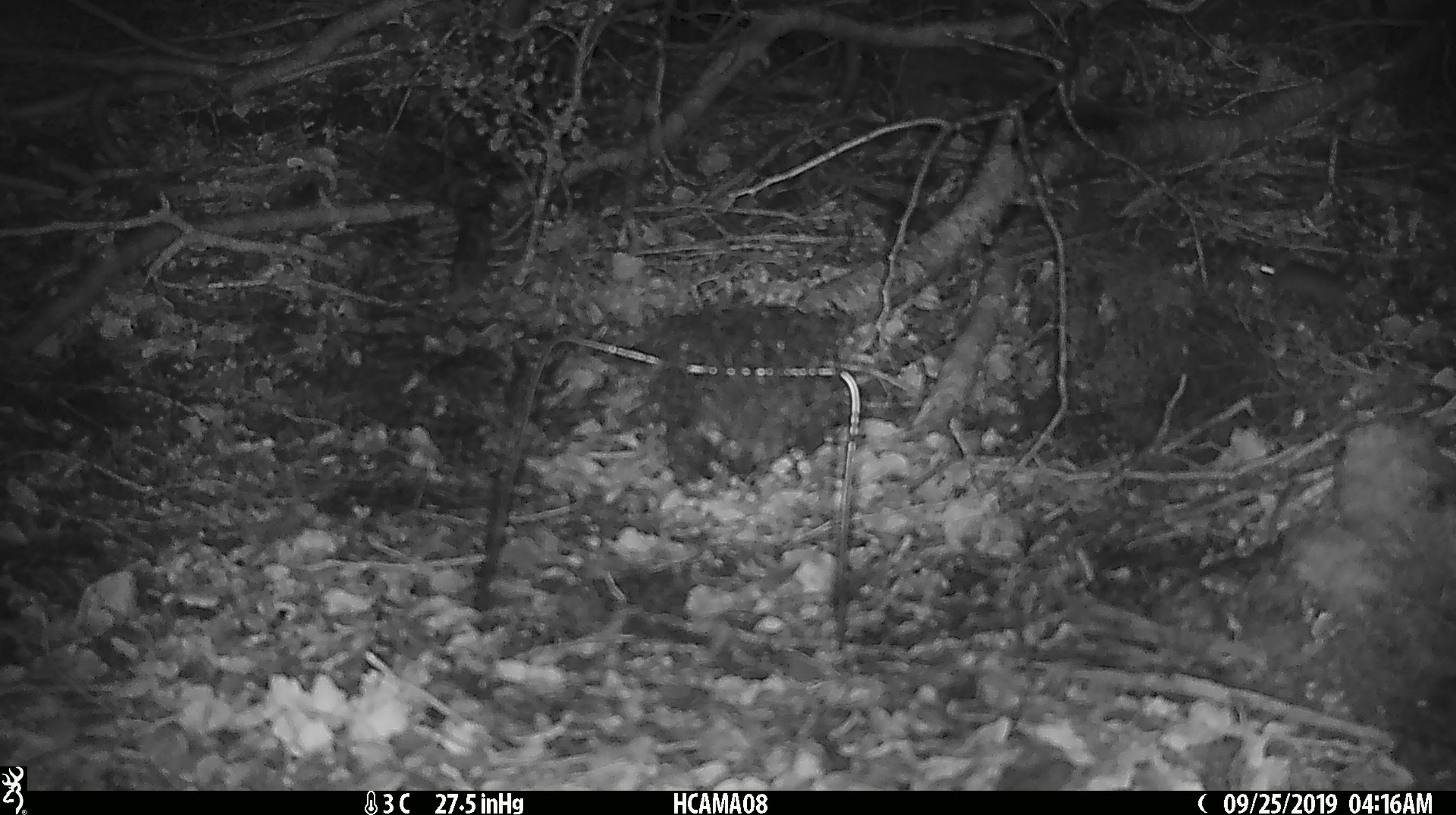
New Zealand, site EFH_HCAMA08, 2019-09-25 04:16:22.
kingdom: Animalia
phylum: Chordata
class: Mammalia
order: Rodentia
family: Muridae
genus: Mus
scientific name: Mus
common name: mouse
Mouse (Mus).